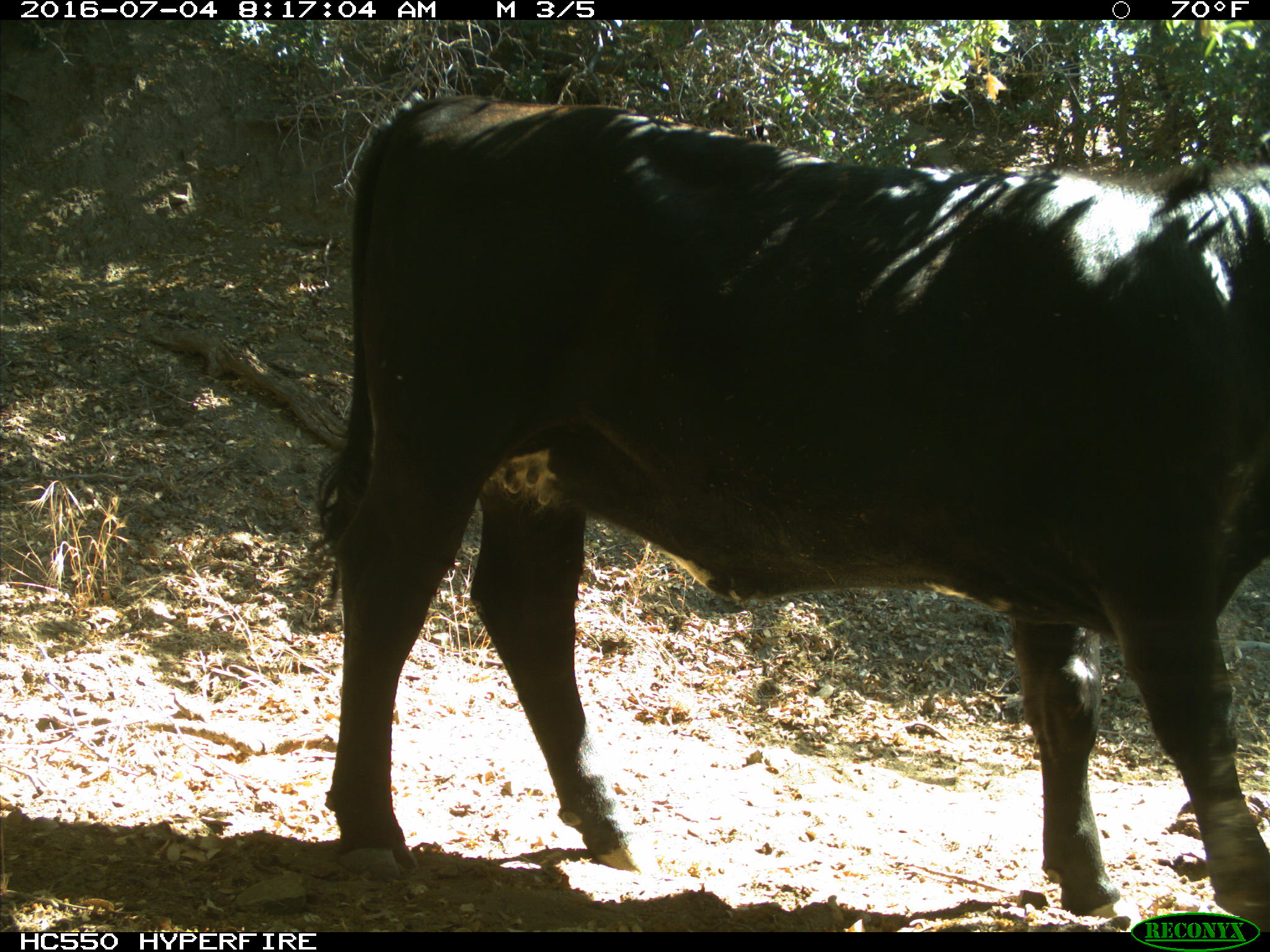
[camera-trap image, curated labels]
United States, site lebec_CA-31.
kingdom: Animalia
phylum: Chordata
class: Mammalia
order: Artiodactyla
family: Bovidae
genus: Bos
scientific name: Bos taurus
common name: domestic cow